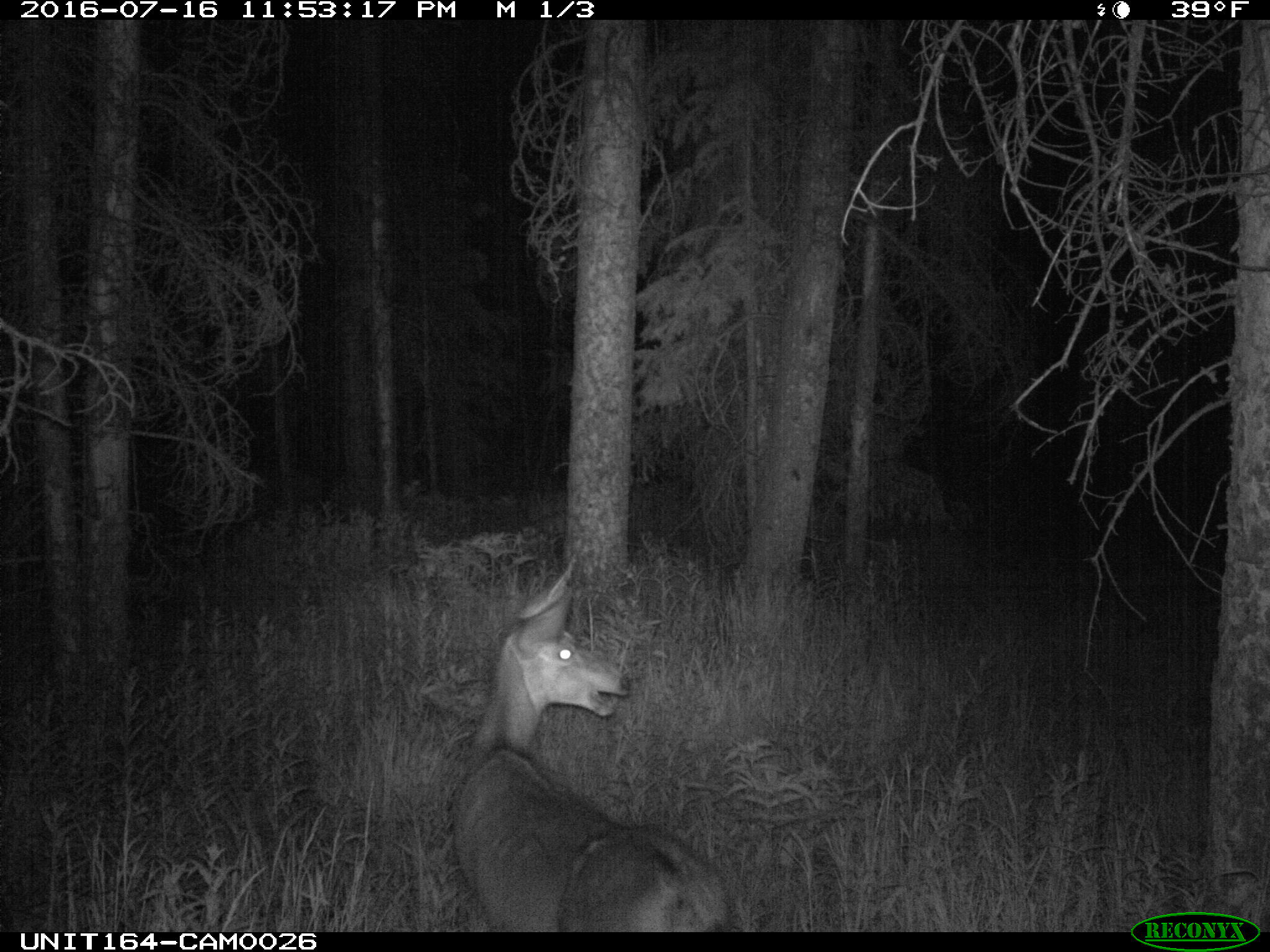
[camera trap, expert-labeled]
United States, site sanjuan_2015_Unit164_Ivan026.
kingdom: Animalia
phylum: Chordata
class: Mammalia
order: Artiodactyla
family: Cervidae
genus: Odocoileus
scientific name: Odocoileus hemionus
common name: mule deer